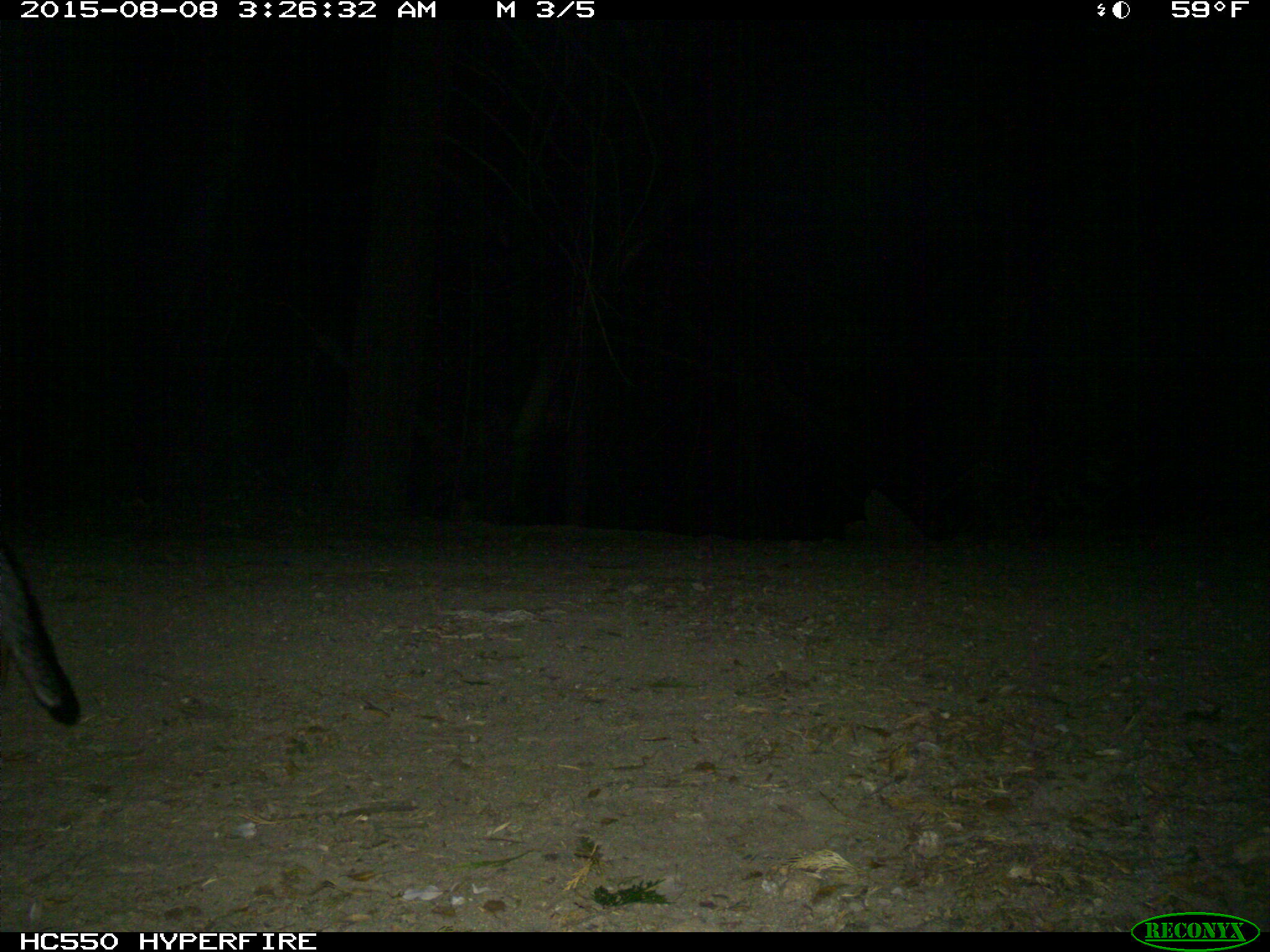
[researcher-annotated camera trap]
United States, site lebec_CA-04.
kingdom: Animalia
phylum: Chordata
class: Mammalia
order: Carnivora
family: Canidae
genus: Urocyon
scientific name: Urocyon cinereoargenteus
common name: gray fox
Urocyon cinereoargenteus (gray fox).